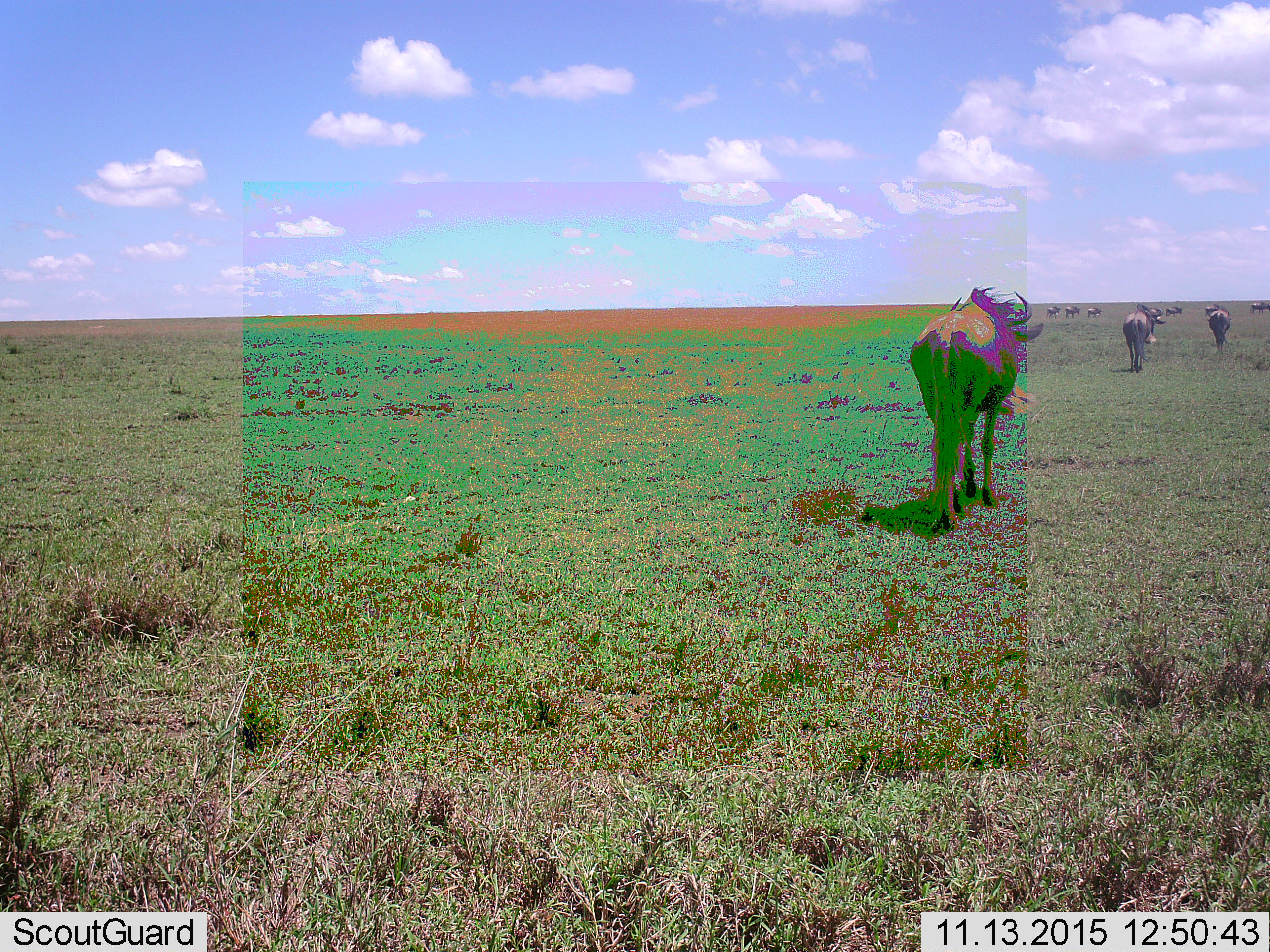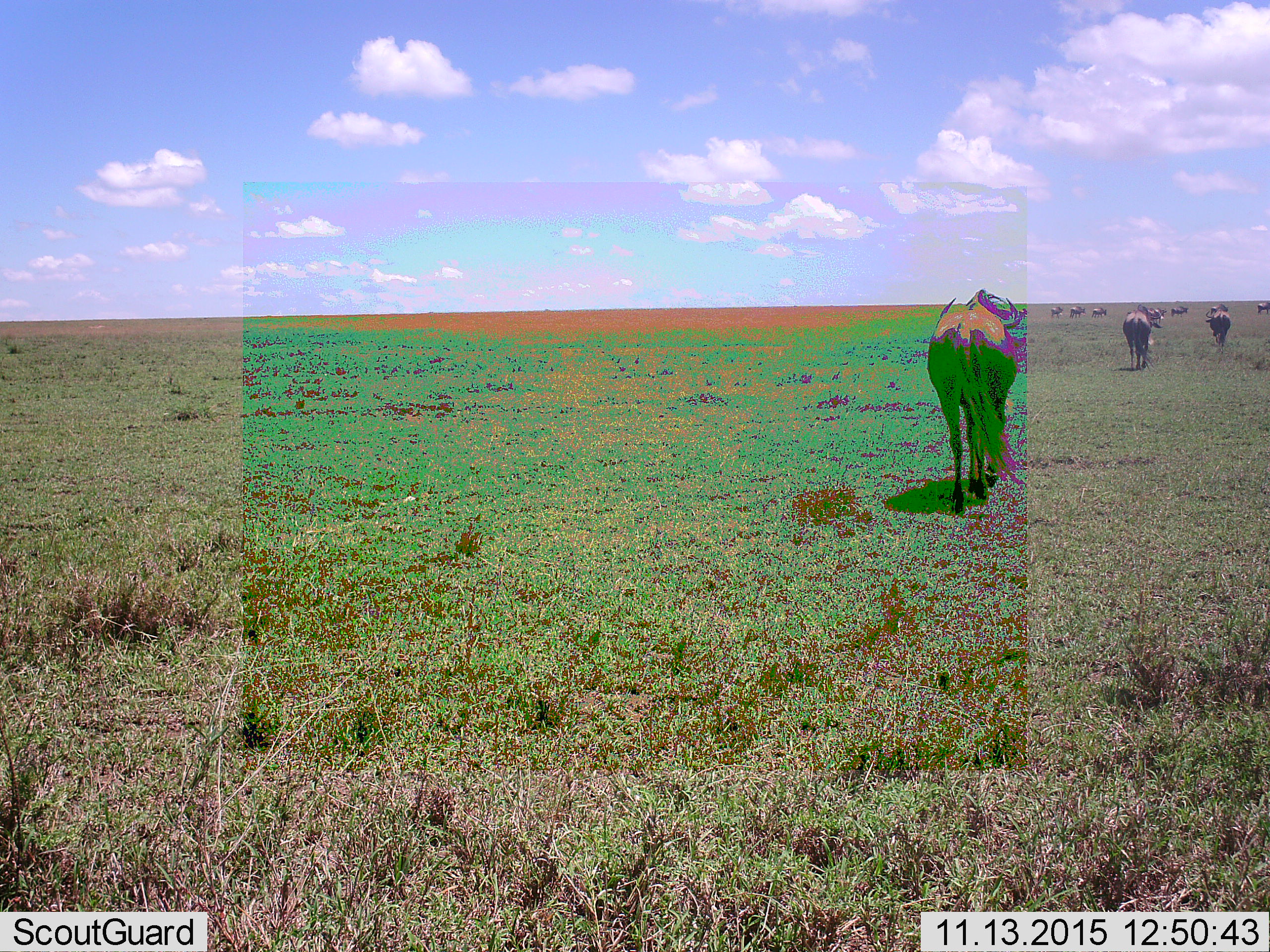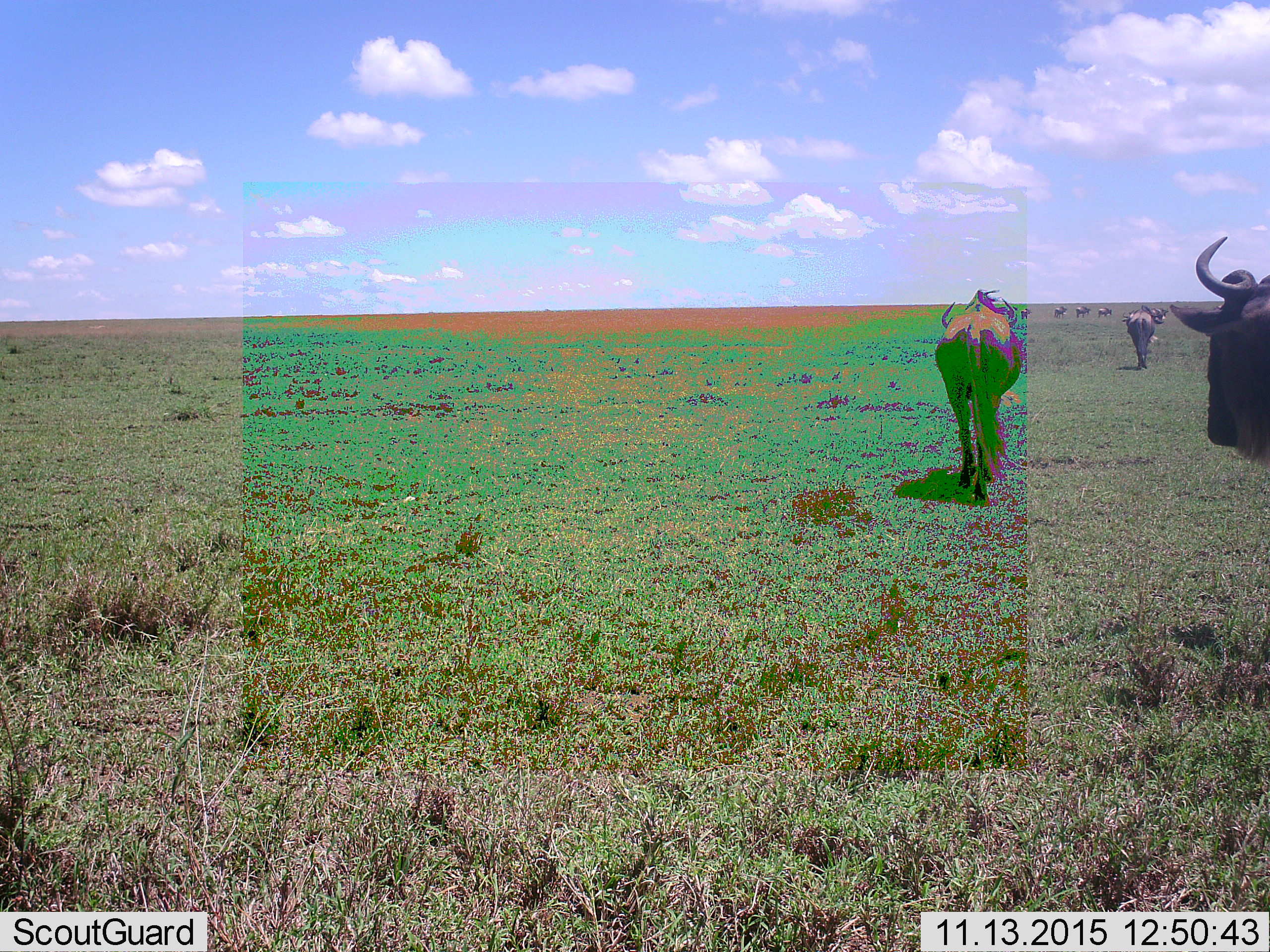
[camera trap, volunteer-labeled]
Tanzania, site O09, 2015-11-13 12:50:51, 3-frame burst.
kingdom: Animalia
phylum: Chordata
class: Mammalia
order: Artiodactyla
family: Bovidae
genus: Connochaetes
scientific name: Connochaetes taurinus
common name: blue wildebeest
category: wildebeest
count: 10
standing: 33%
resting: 0%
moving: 100%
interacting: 11%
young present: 0%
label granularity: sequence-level